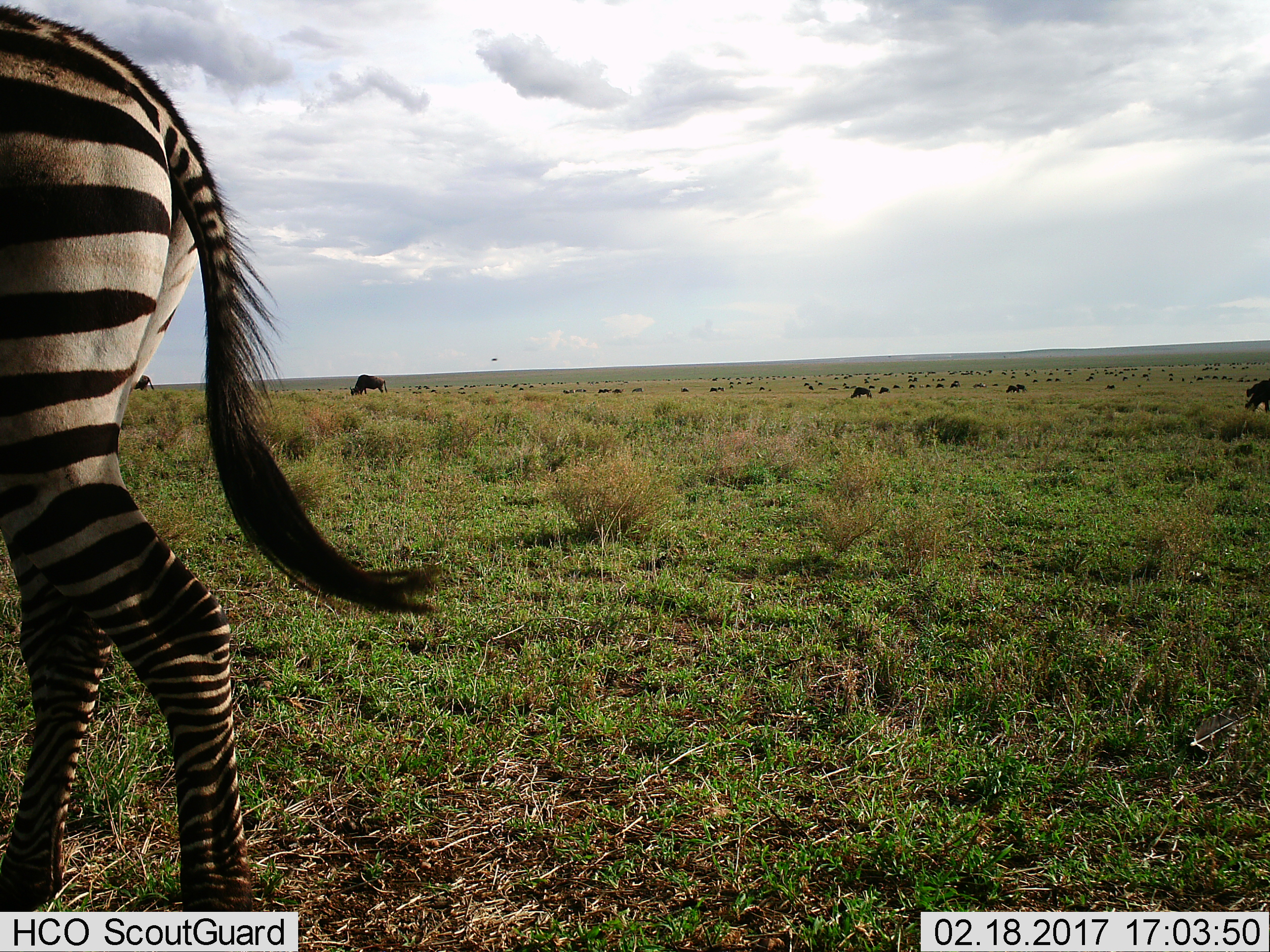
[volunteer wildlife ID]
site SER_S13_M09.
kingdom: Animalia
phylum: Chordata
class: Mammalia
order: Artiodactyla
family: Bovidae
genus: Connochaetes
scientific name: Connochaetes taurinus taurinus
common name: blue wildebeest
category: wildebeestblue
Wildebeestblue (blue wildebeest) (Connochaetes taurinus taurinus), count 51+. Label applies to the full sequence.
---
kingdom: Animalia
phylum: Chordata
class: Mammalia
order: Perissodactyla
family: Equidae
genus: Equus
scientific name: Equus quagga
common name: plains zebra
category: zebraplains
Zebraplains (plains zebra) (Equus quagga), count 1. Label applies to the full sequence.